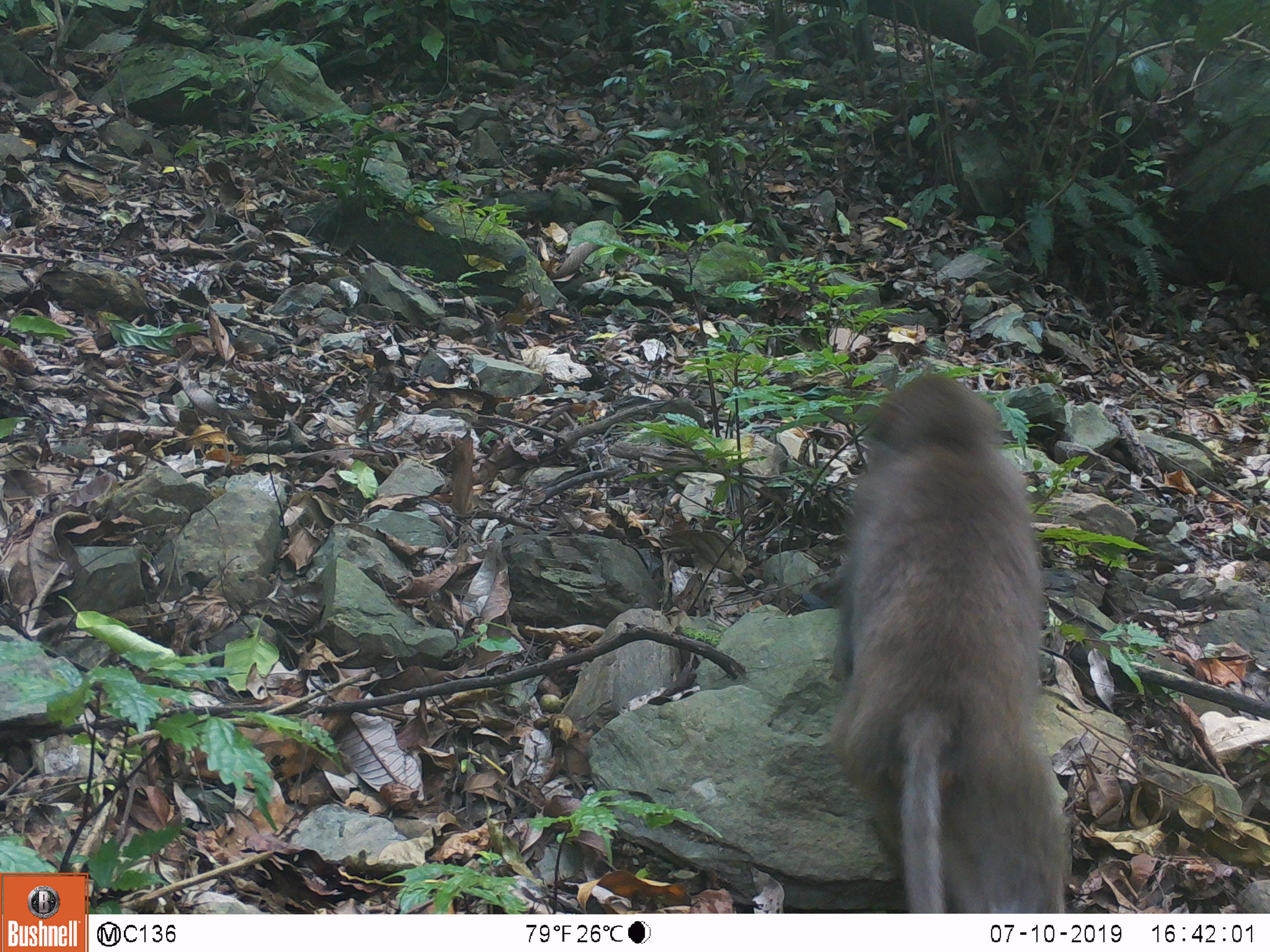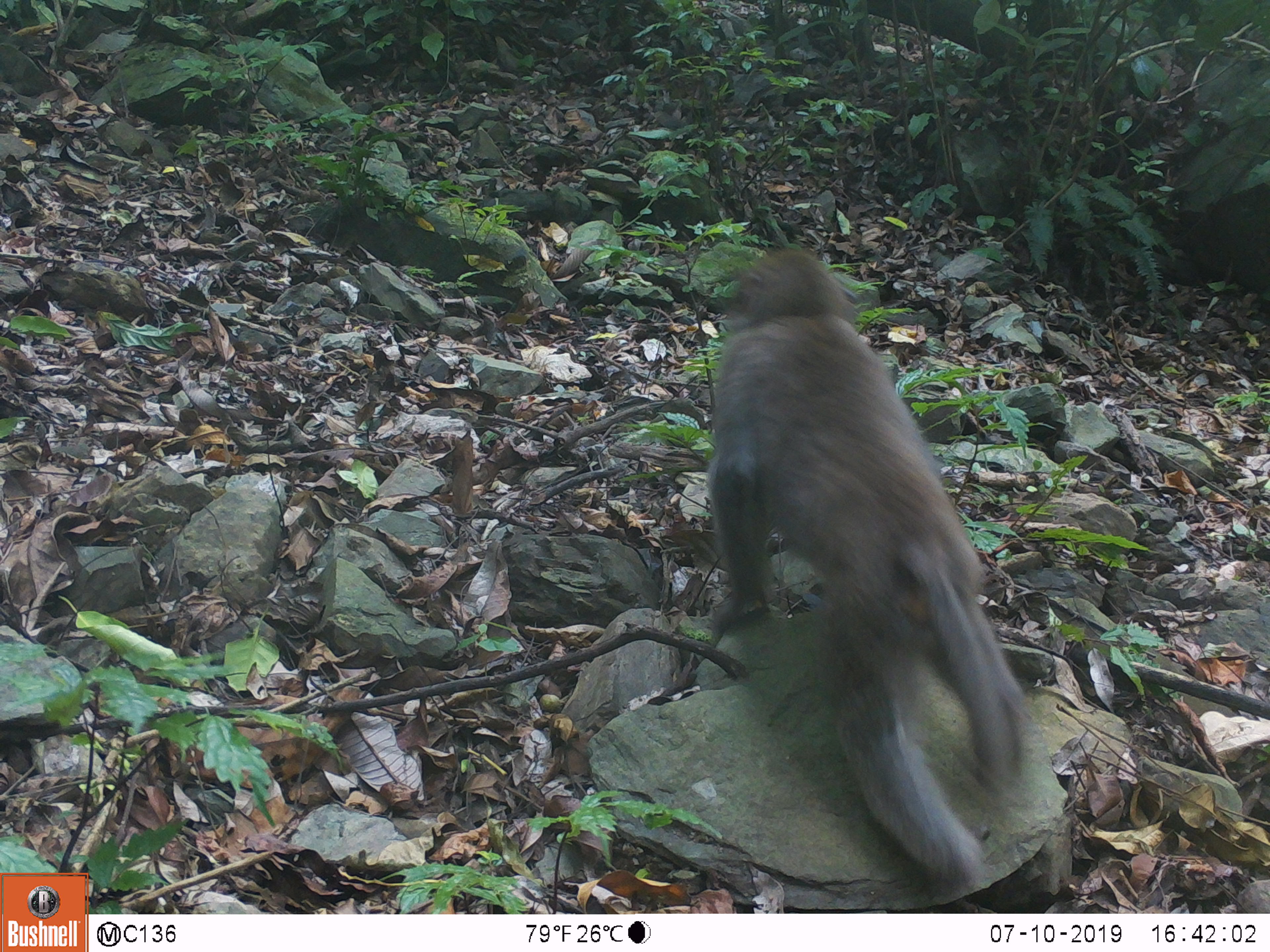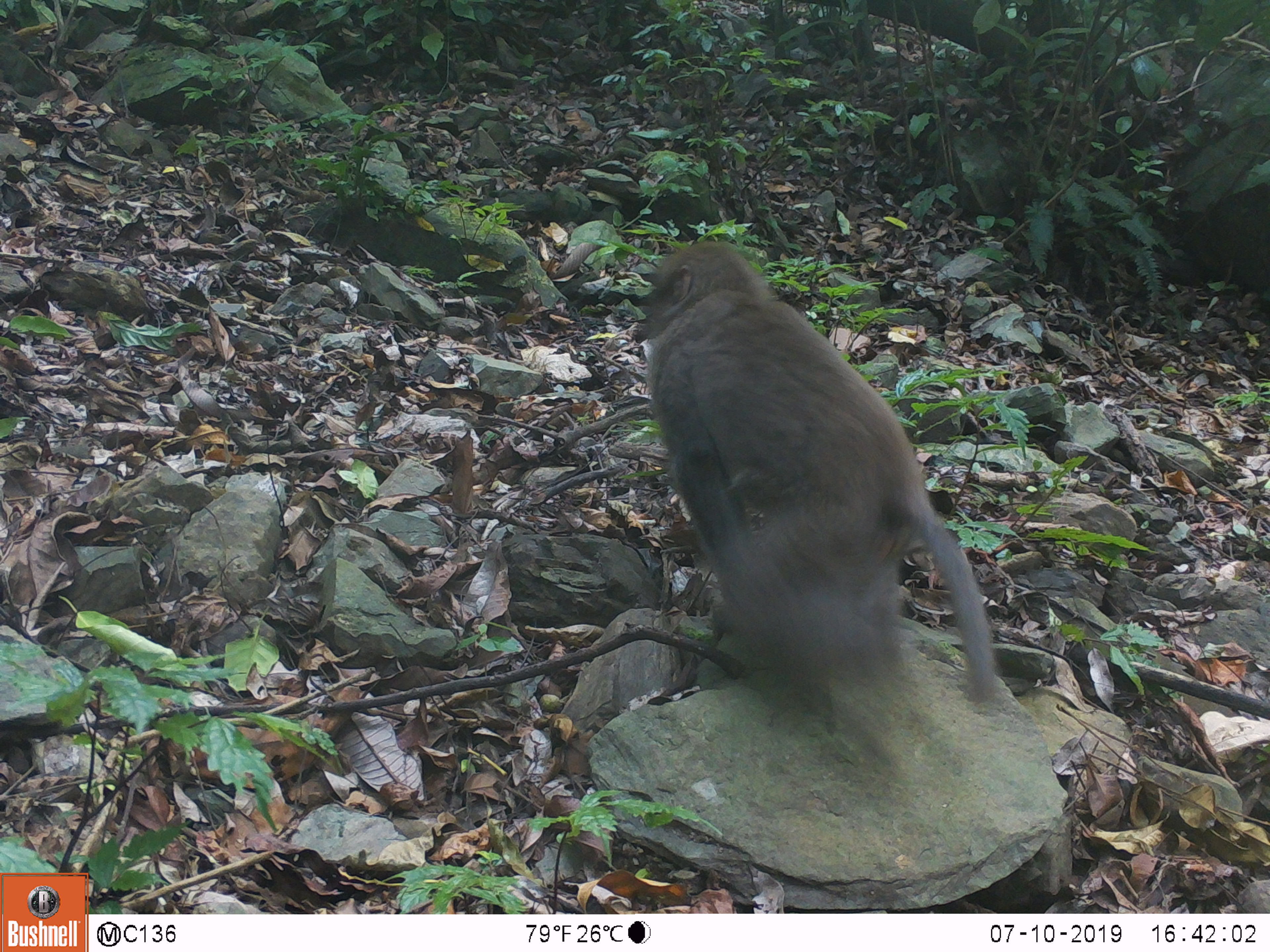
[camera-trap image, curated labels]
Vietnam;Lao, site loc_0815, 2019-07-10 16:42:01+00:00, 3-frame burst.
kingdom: Animalia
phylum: Chordata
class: Mammalia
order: Primates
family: Cercopithecidae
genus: Macaca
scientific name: Macaca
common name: macaque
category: macaque not stump tailed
Macaque not stump tailed (macaque) (Macaca). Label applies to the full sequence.